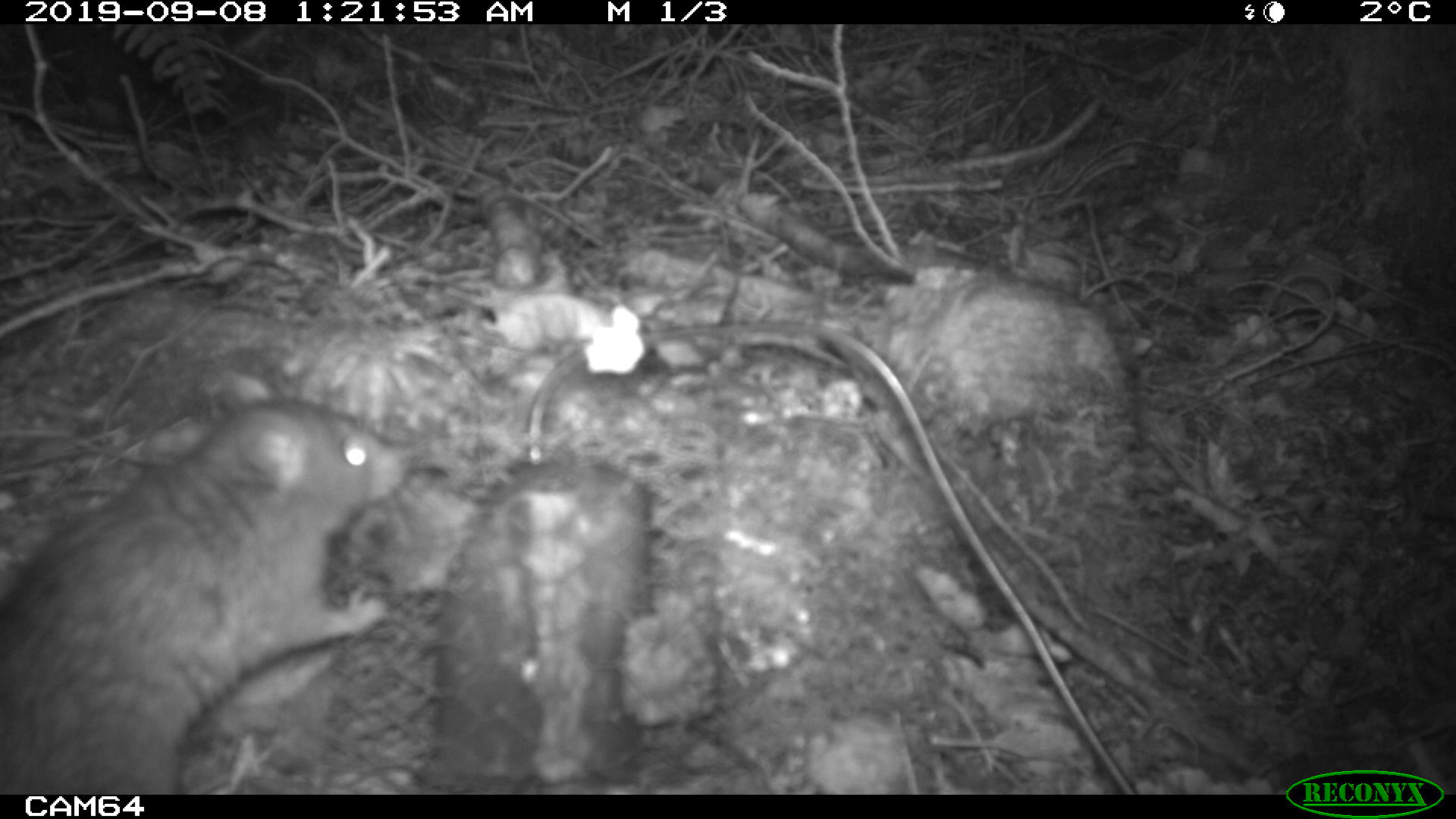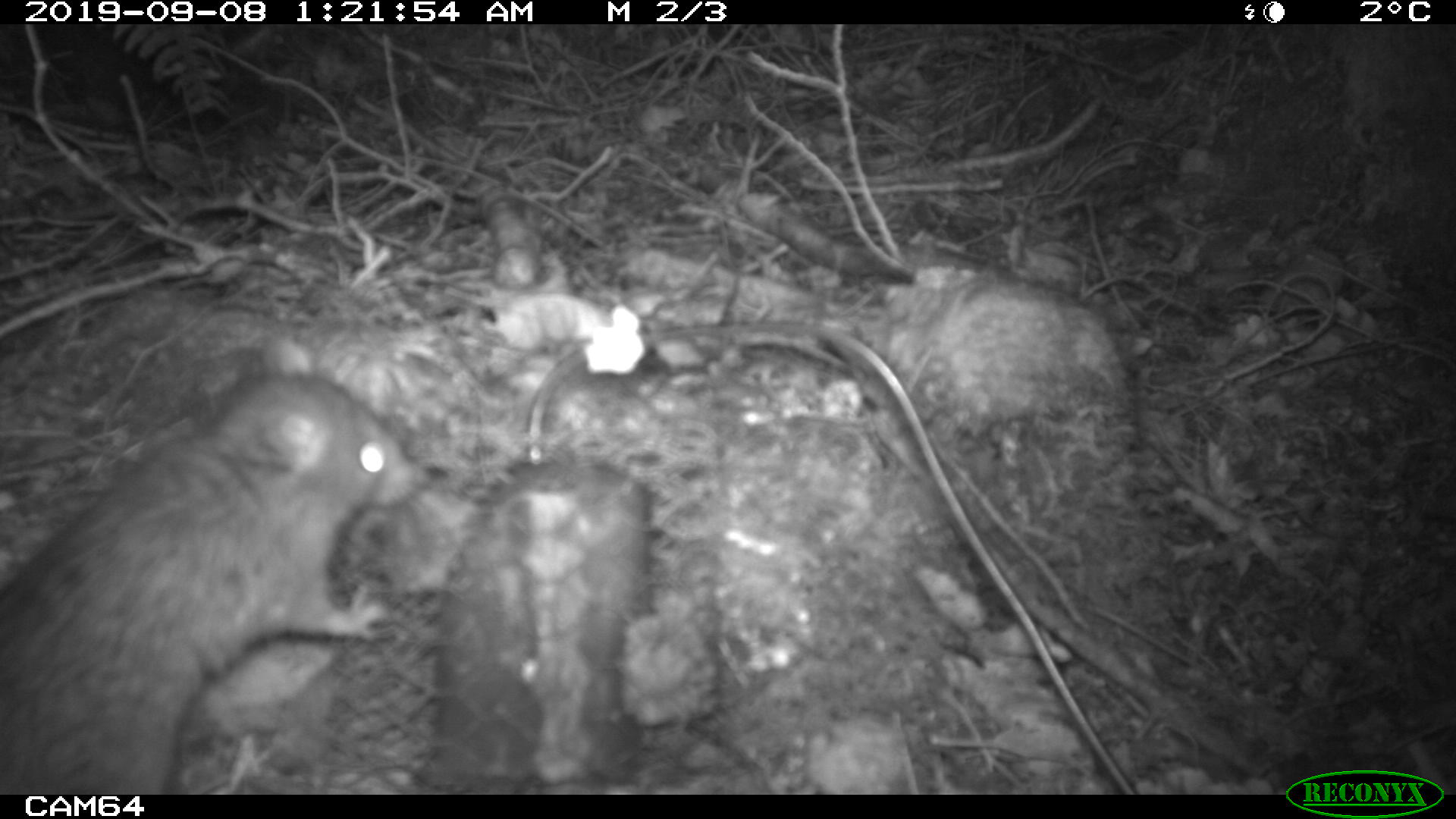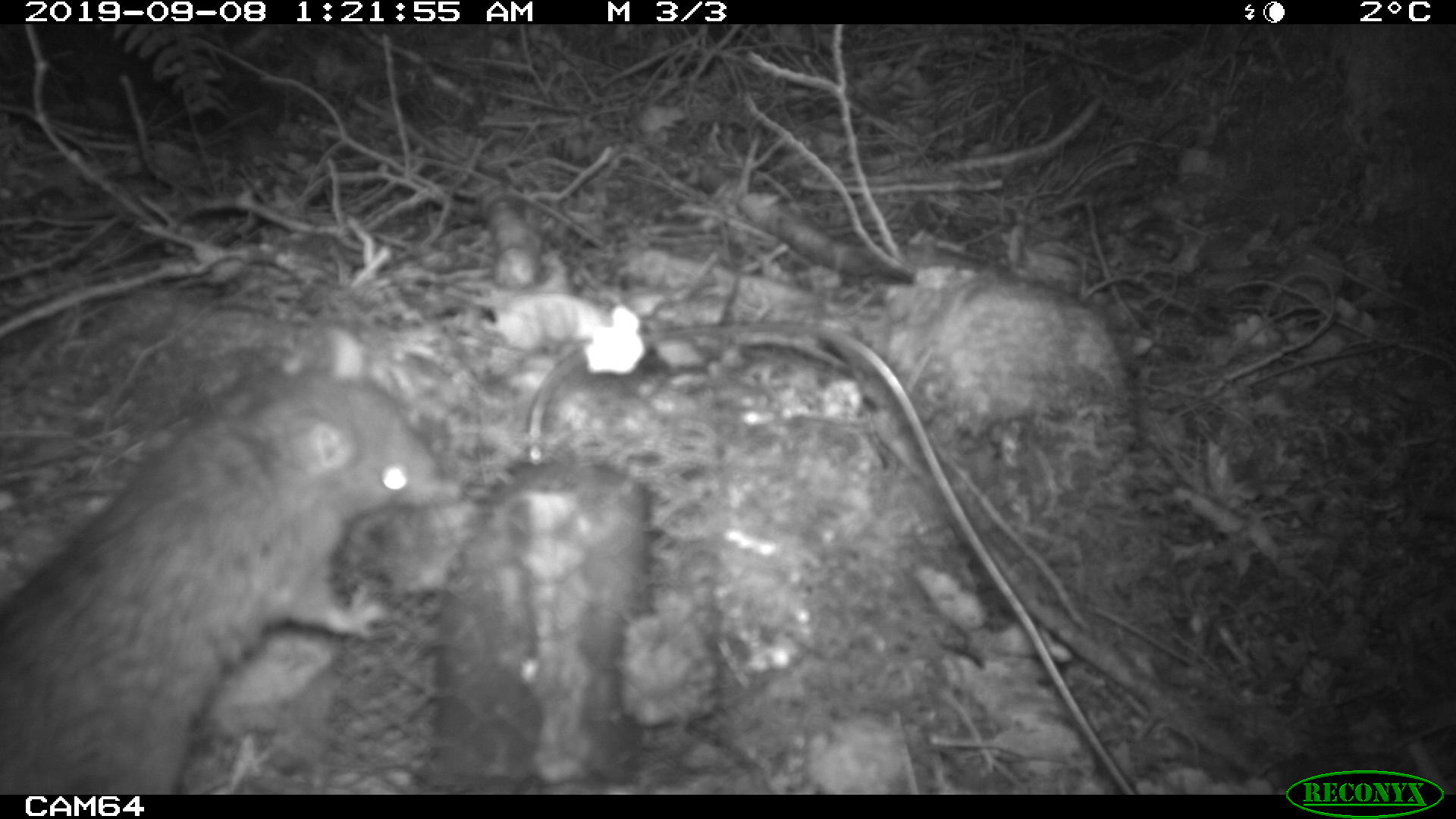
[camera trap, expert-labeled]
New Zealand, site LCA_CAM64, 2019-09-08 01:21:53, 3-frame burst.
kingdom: Animalia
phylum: Chordata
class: Mammalia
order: Rodentia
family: Muridae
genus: Rattus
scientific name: Rattus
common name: rat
Rat (Rattus).